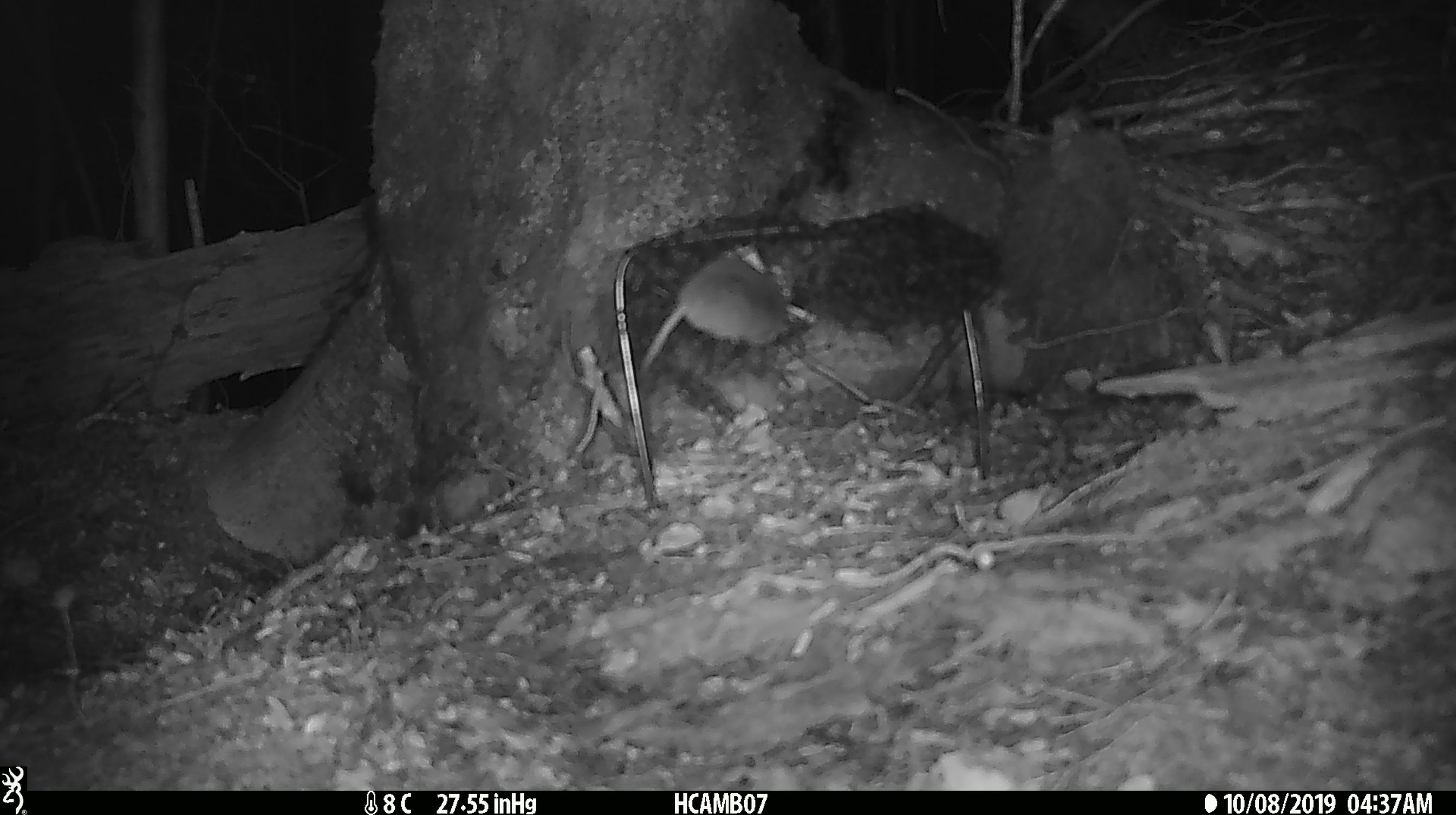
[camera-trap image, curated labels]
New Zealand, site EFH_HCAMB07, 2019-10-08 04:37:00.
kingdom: Animalia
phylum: Chordata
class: Mammalia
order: Rodentia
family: Muridae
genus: Mus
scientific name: Mus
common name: mouse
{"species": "mouse (Mus)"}